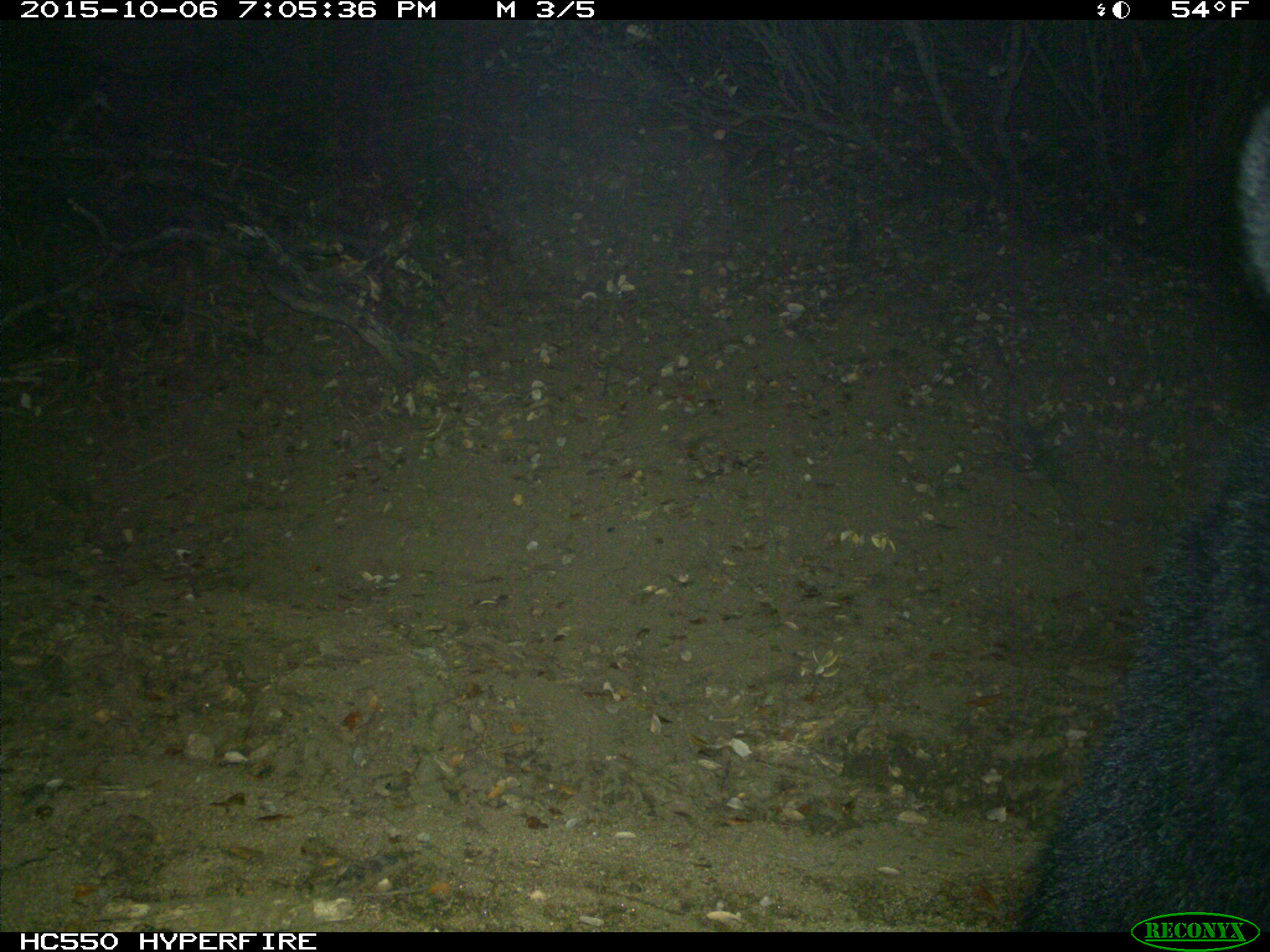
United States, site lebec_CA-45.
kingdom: Animalia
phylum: Chordata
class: Mammalia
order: Carnivora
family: Ursidae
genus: Ursus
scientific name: Ursus americanus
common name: american black bear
Ursus americanus (american black bear).